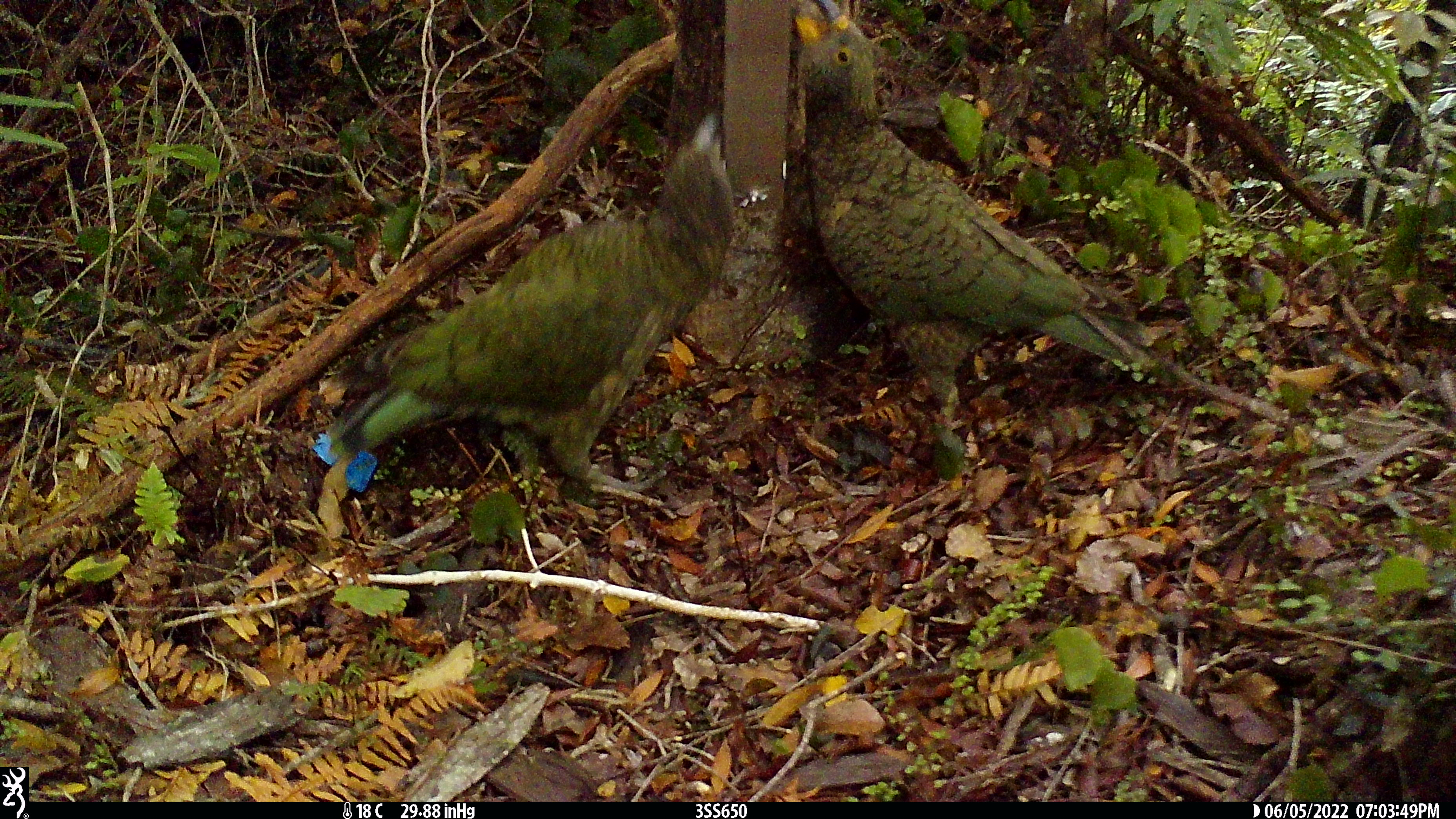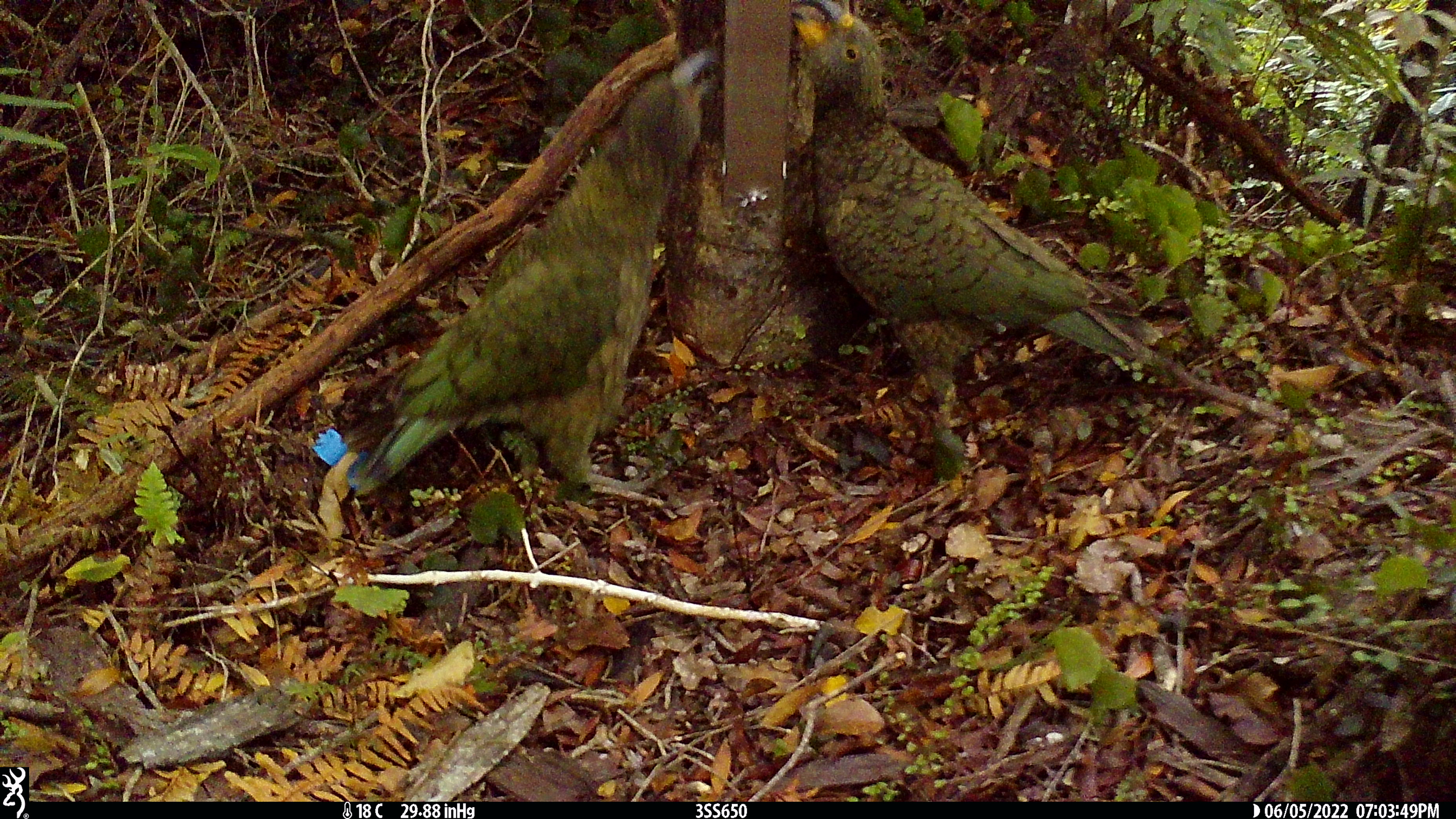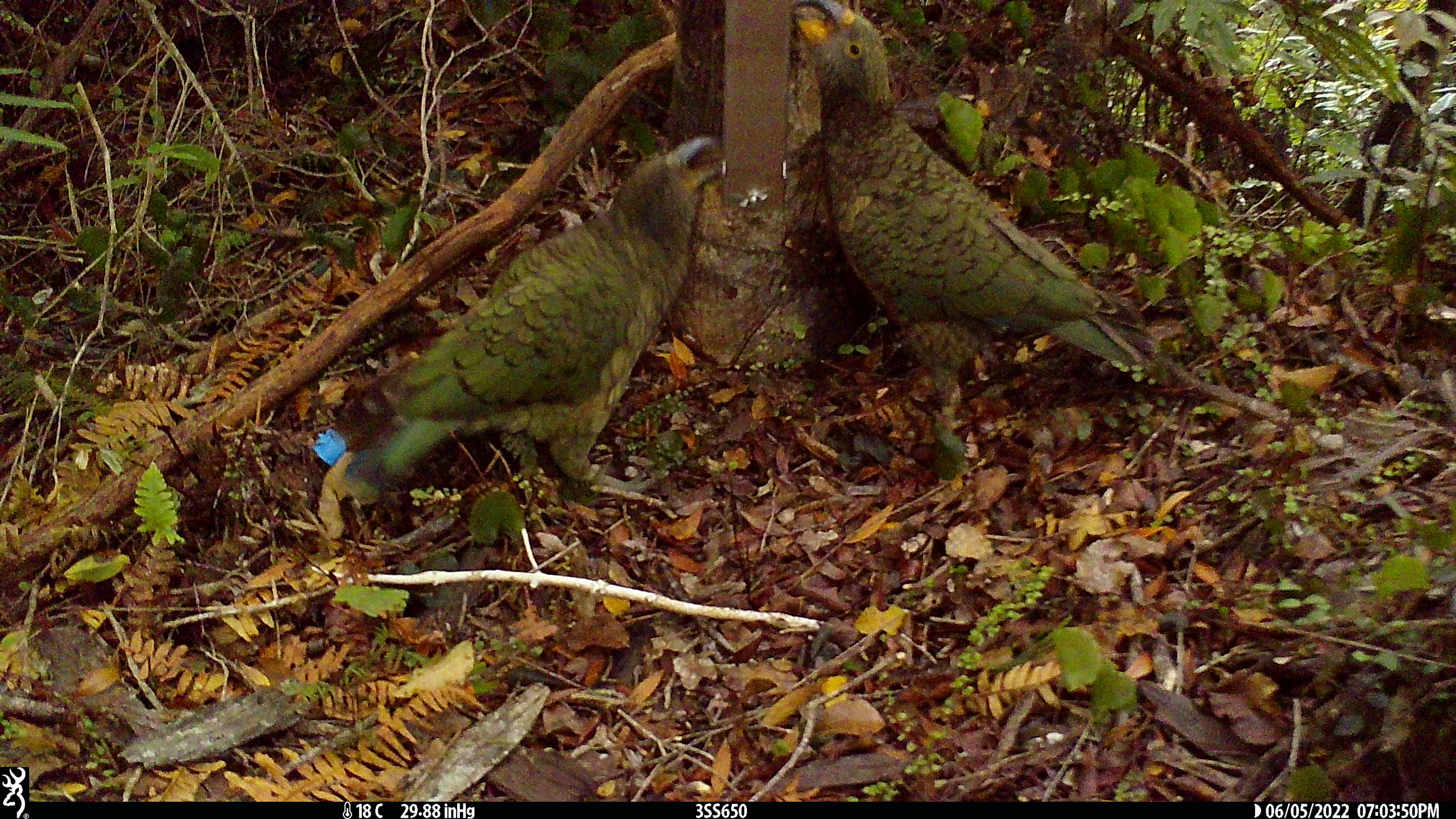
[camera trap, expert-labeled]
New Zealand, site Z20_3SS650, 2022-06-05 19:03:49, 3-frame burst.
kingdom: Animalia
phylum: Chordata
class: Aves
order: Psittaciformes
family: Strigopidae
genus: Nestor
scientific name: Nestor notabilis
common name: kea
Kea (Nestor notabilis).